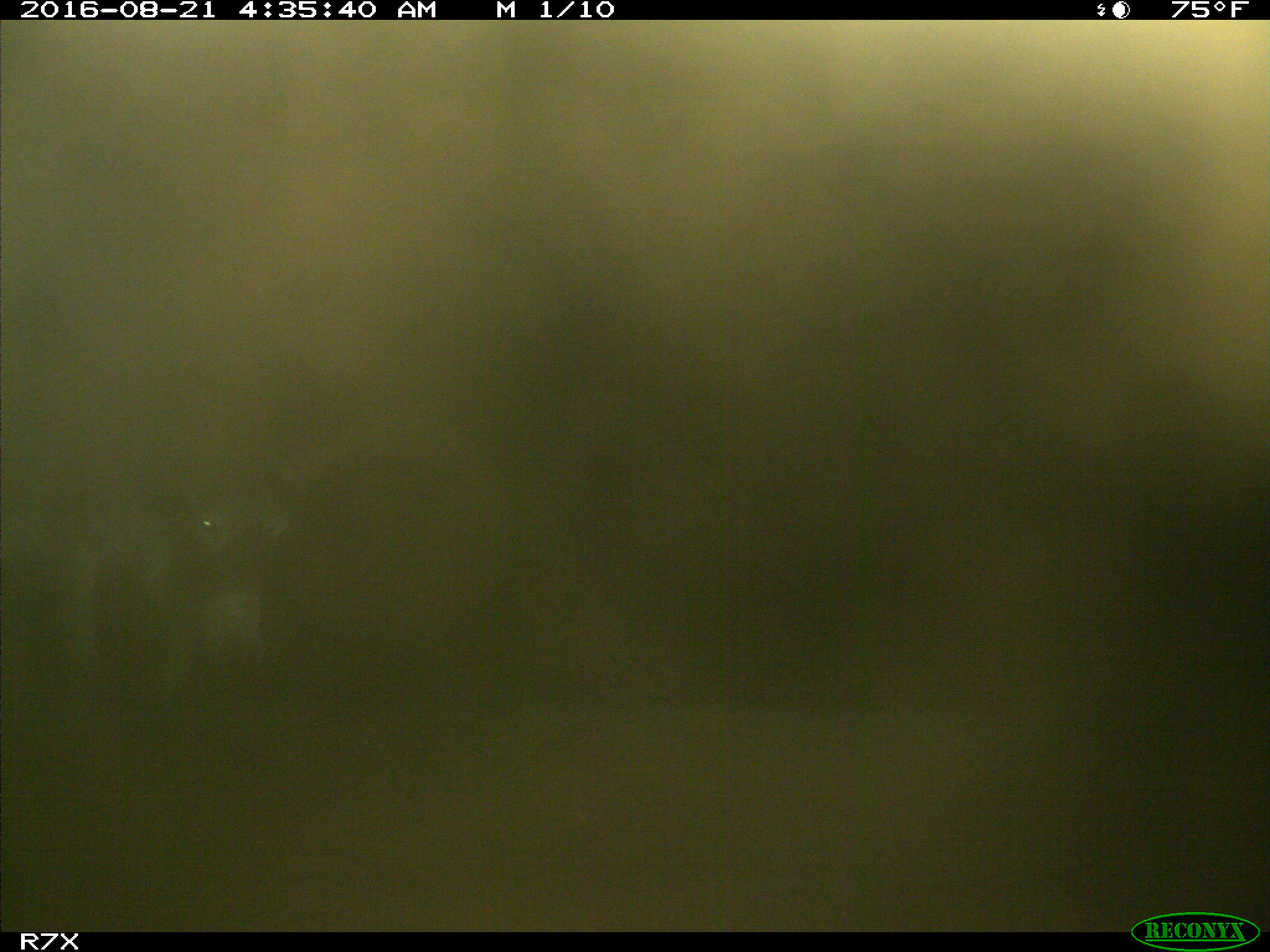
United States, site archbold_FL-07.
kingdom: Animalia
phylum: Chordata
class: Mammalia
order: Perissodactyla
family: Equidae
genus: Equus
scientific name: Equus africanus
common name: african wild ass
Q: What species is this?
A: Equus africanus (african wild ass).